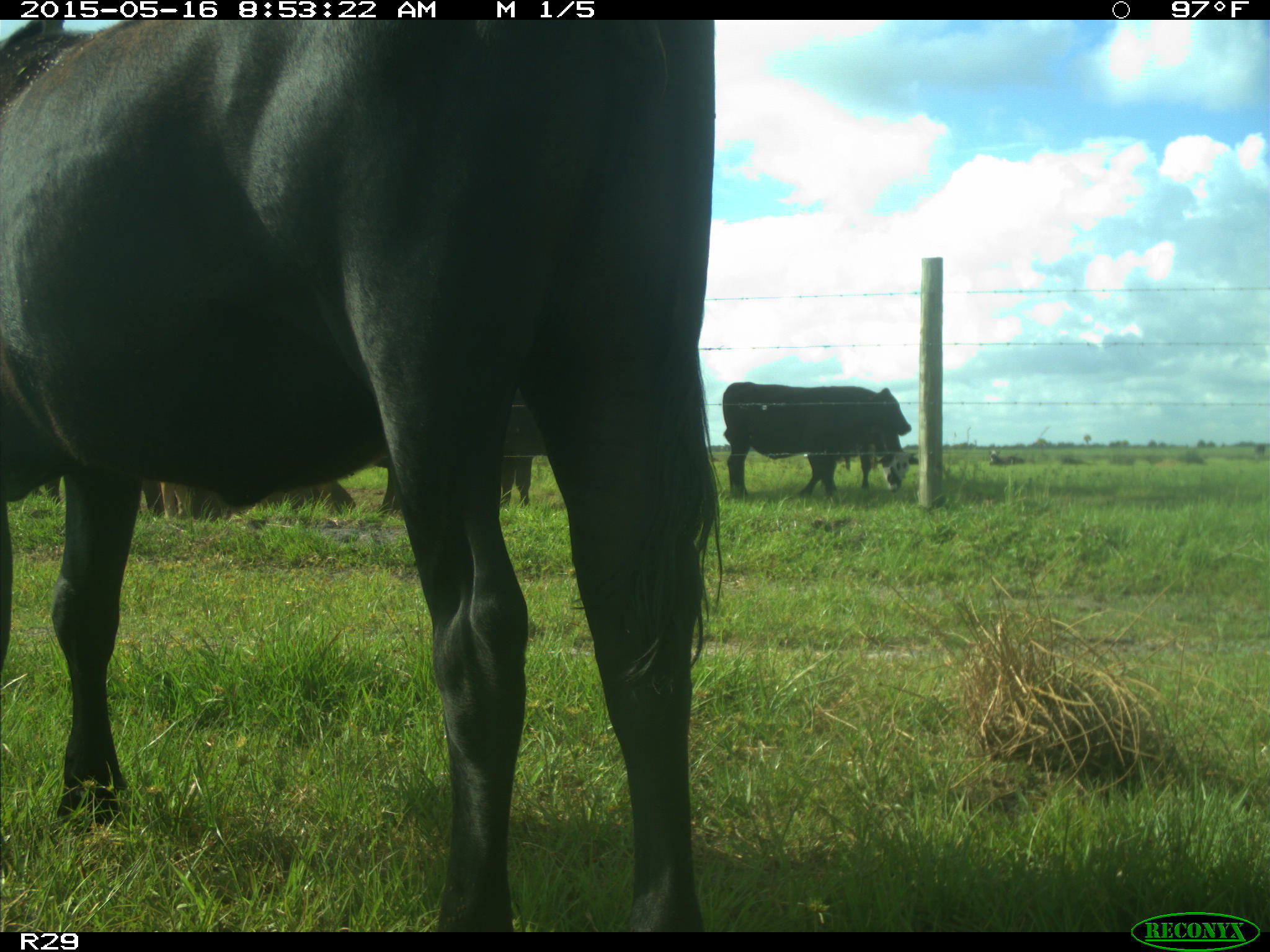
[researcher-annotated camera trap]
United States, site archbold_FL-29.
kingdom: Animalia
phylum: Chordata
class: Mammalia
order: Artiodactyla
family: Bovidae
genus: Bos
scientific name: Bos taurus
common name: domestic cow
Bos taurus (domestic cow).